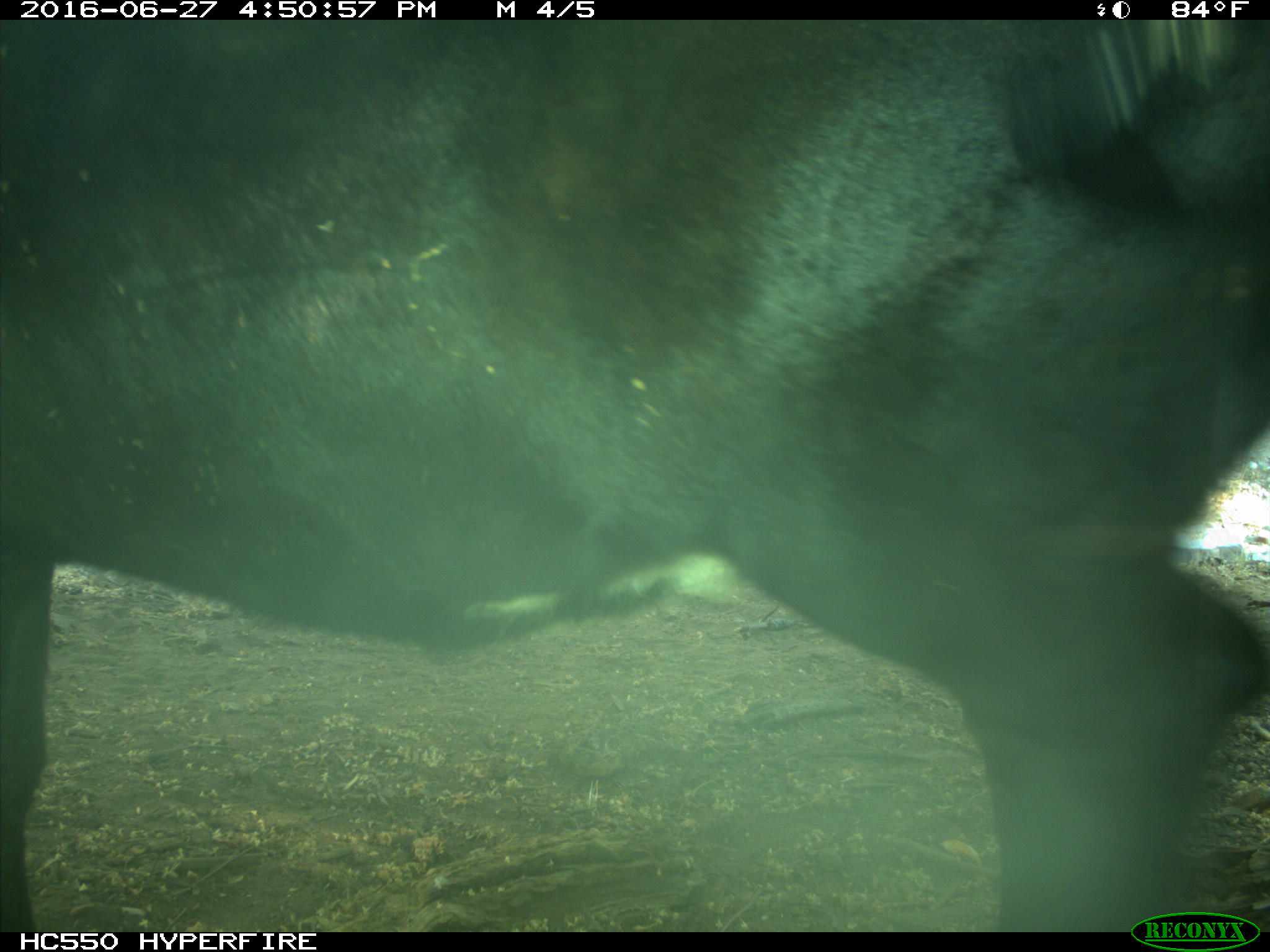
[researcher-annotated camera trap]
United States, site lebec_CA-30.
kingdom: Animalia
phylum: Chordata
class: Mammalia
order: Artiodactyla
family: Bovidae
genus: Bos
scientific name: Bos taurus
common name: domestic cow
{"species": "Bos taurus (domestic cow)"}